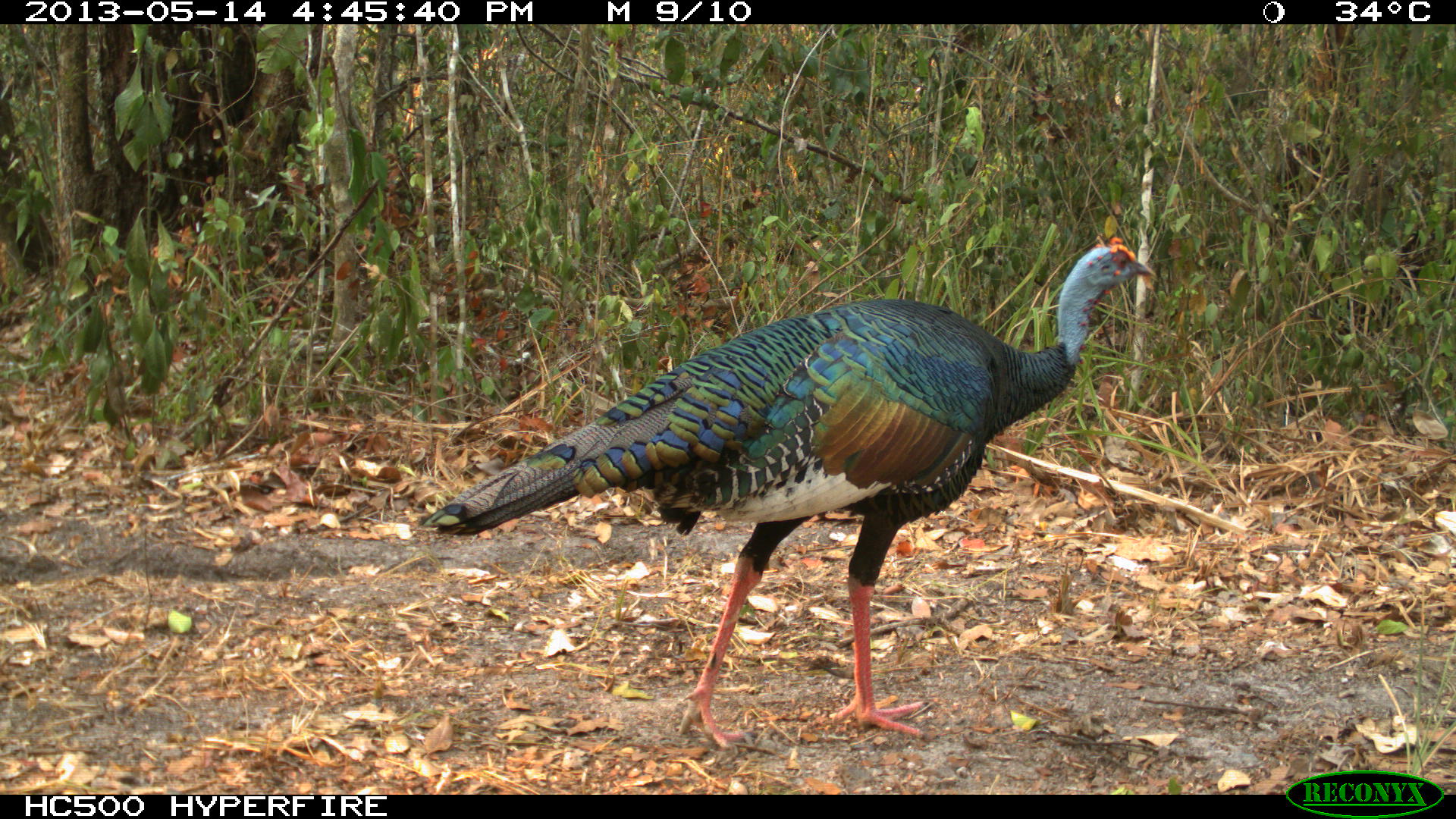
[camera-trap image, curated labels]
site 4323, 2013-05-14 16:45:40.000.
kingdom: Animalia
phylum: Chordata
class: Aves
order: Galliformes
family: Phasianidae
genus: Meleagris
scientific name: Meleagris ocellata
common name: ocellated turkey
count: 1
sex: male